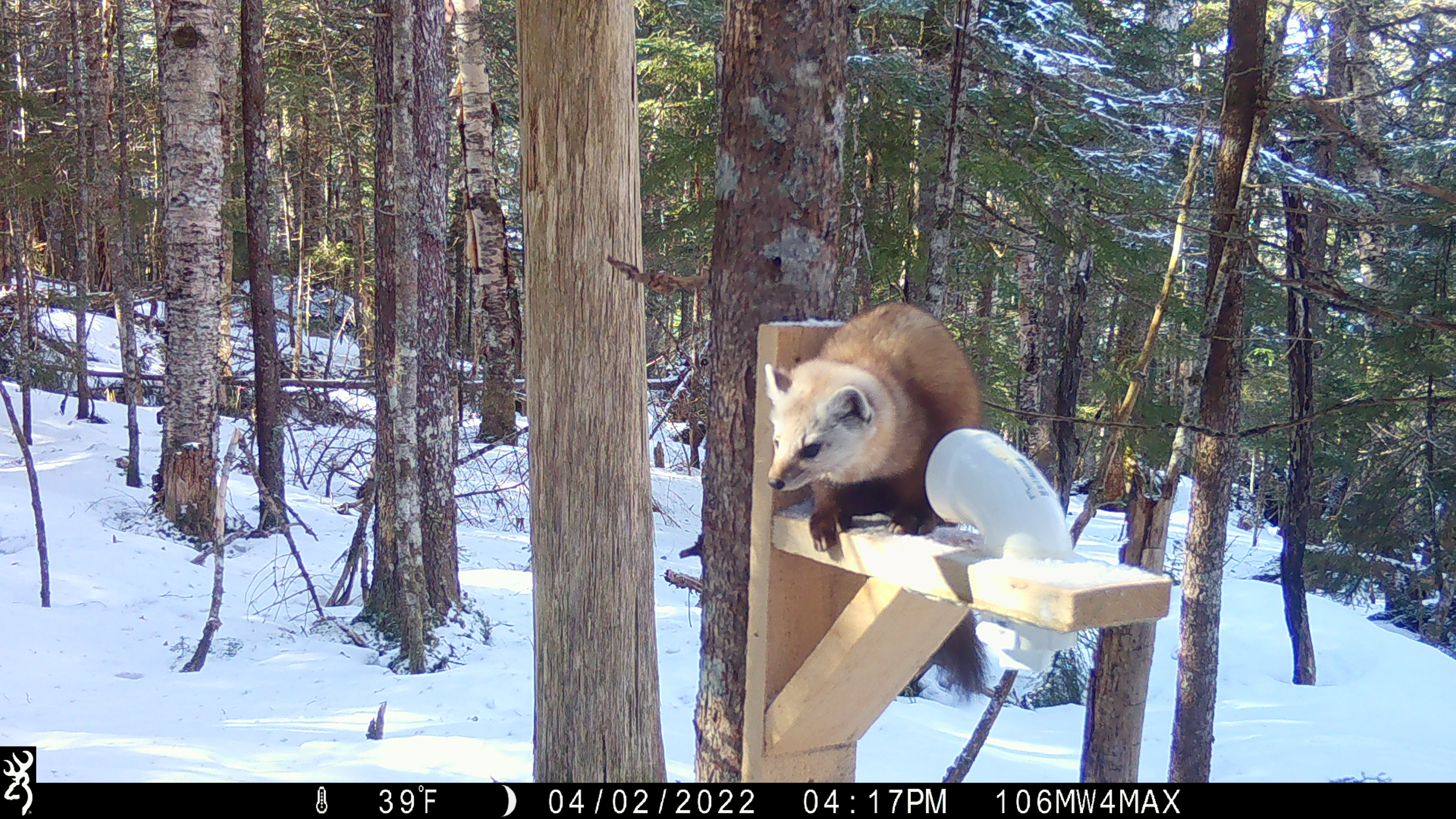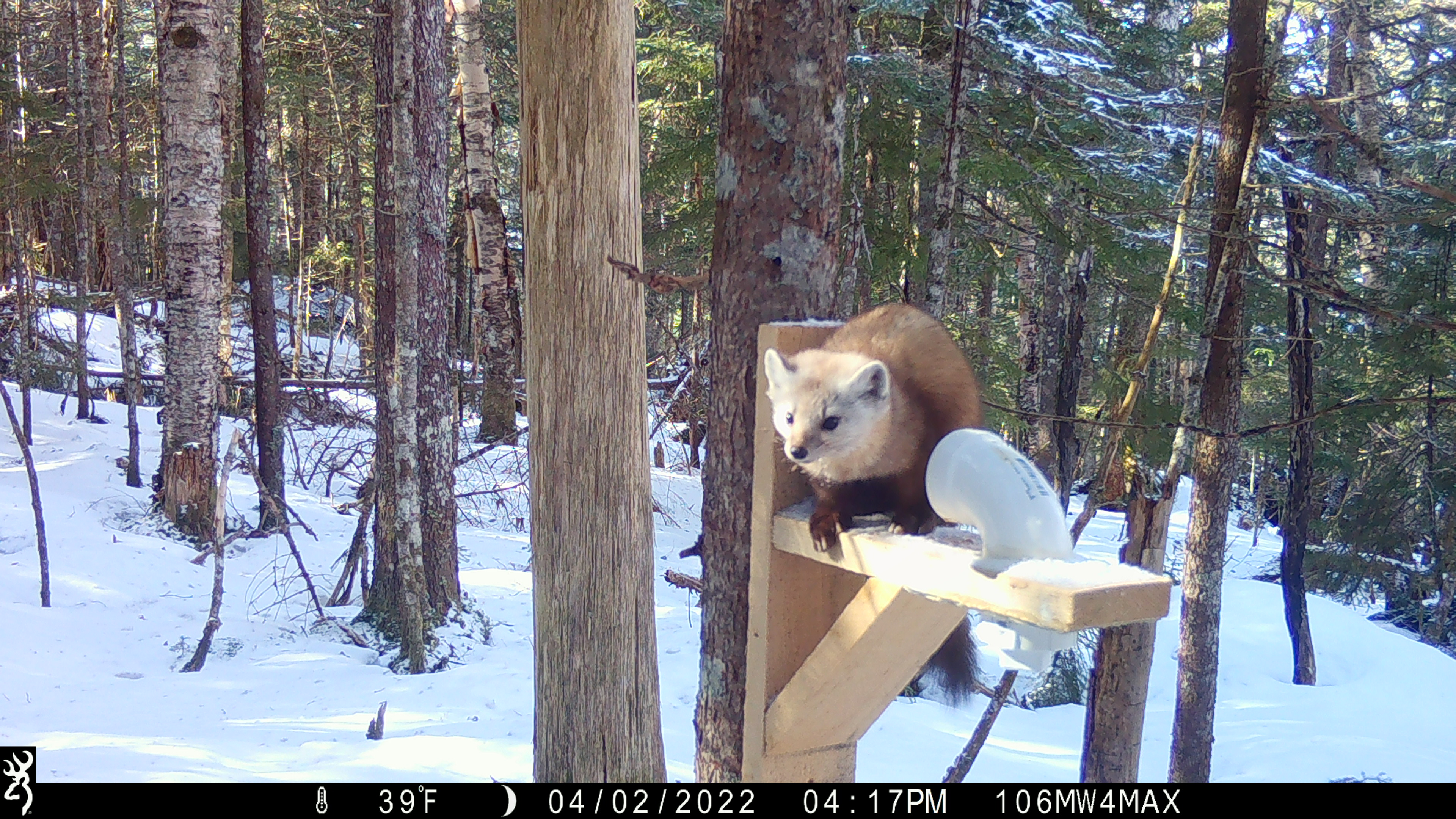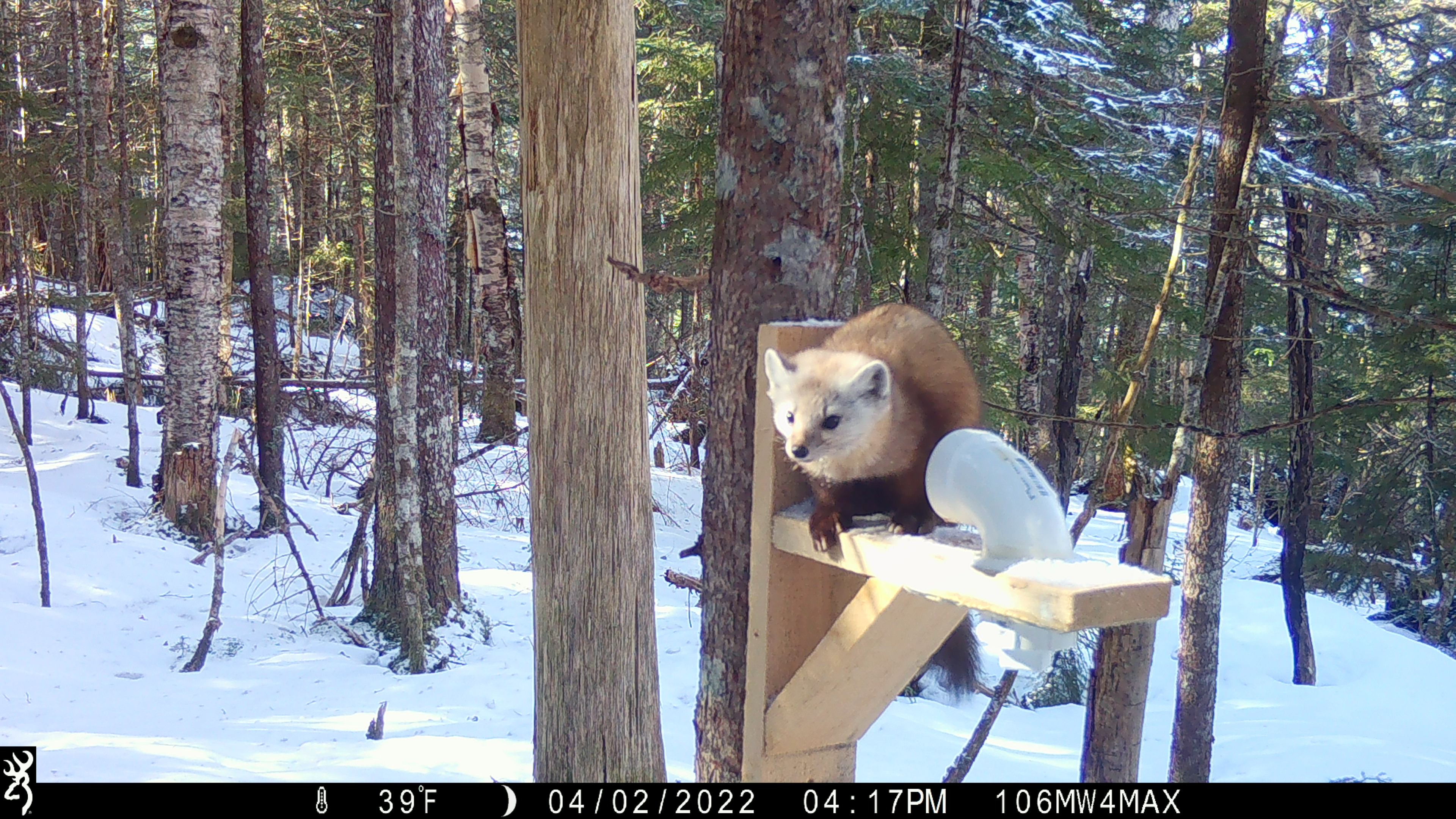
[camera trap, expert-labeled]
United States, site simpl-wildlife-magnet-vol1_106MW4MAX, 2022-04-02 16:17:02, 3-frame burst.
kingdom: Animalia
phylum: Chordata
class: Mammalia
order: Carnivora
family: Mustelidae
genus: Martes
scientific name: Martes americana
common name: american marten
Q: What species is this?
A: American marten (Martes americana).